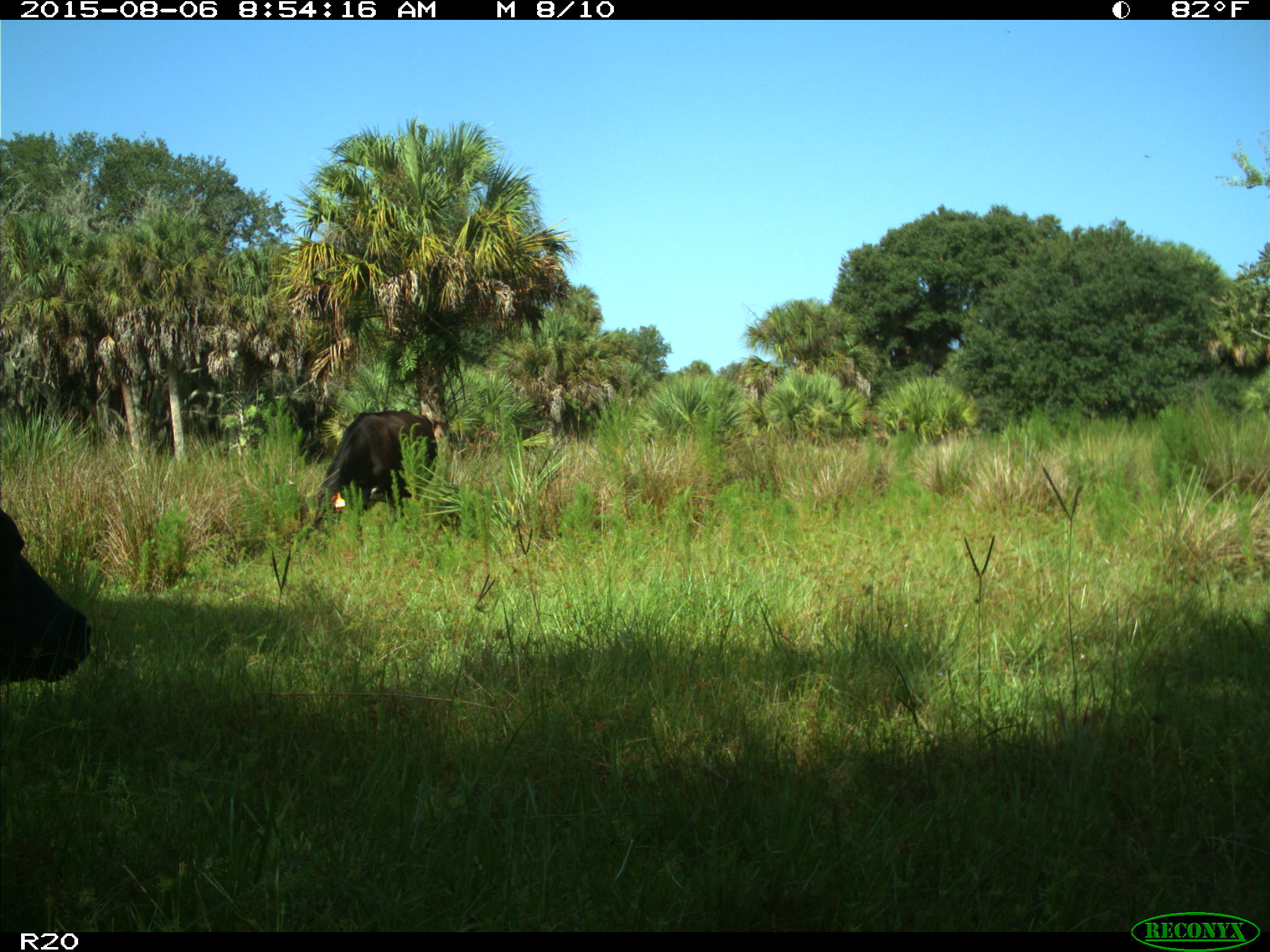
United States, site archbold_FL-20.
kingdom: Animalia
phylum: Chordata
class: Mammalia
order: Artiodactyla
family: Bovidae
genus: Bos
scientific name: Bos taurus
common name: domestic cow